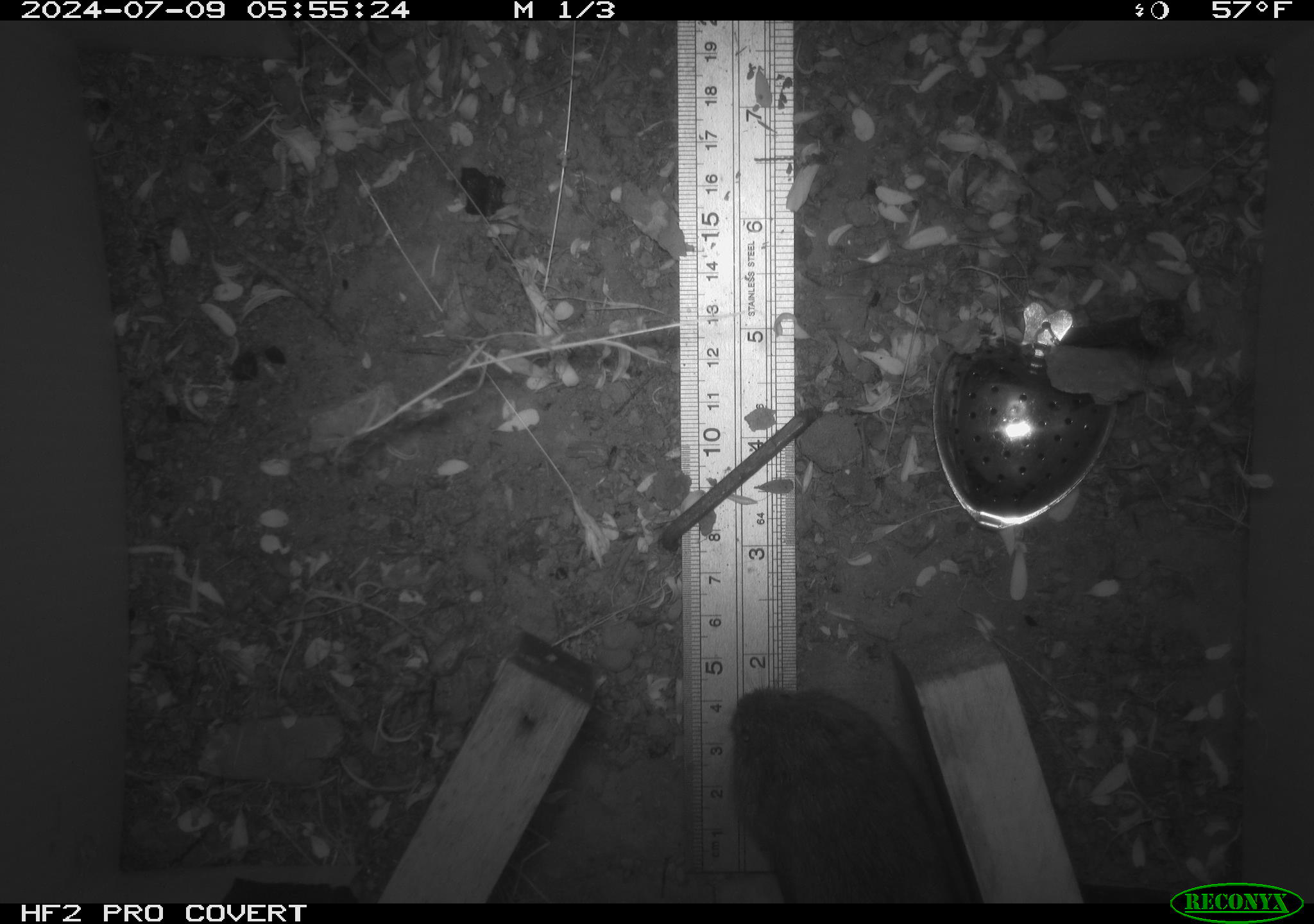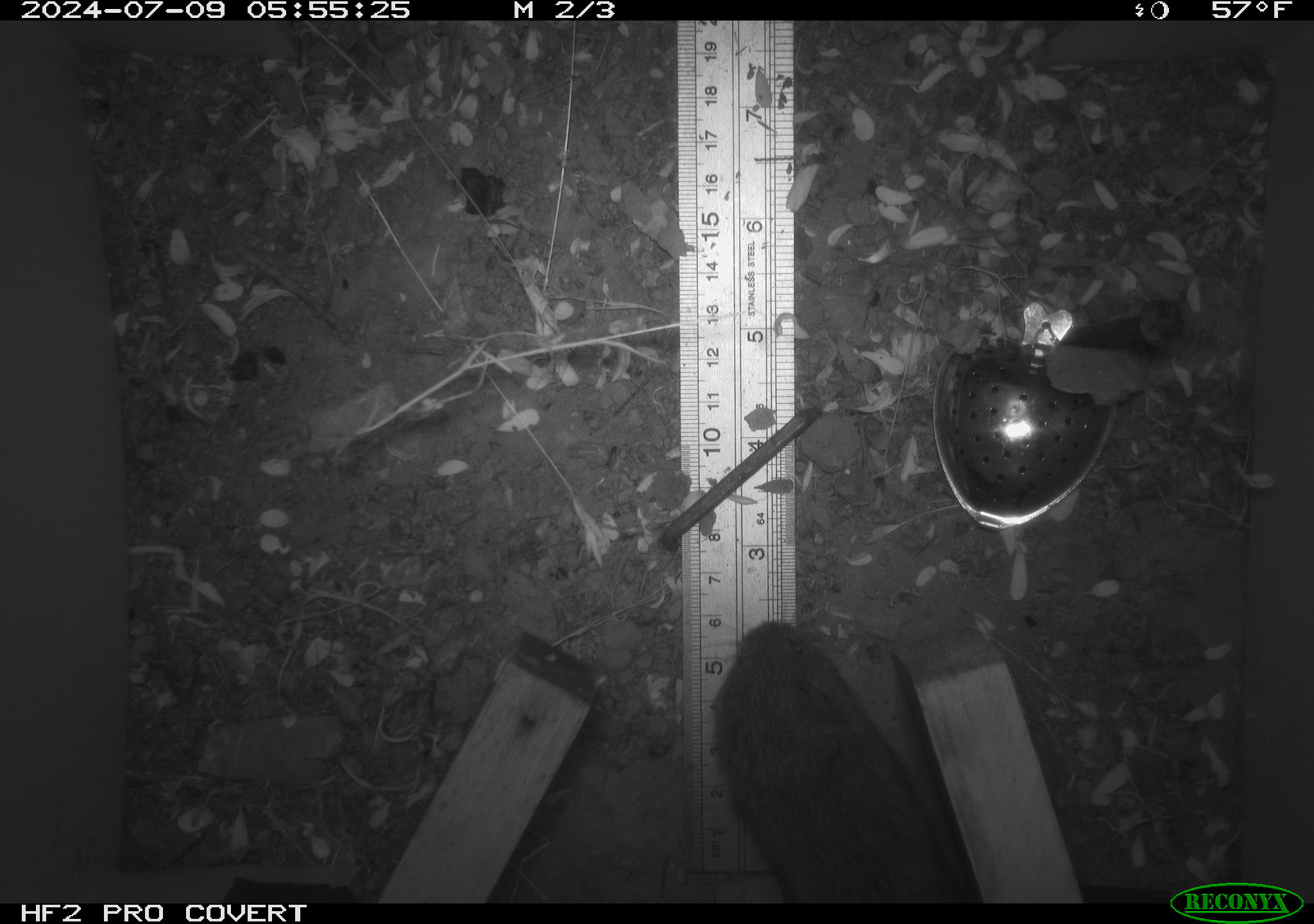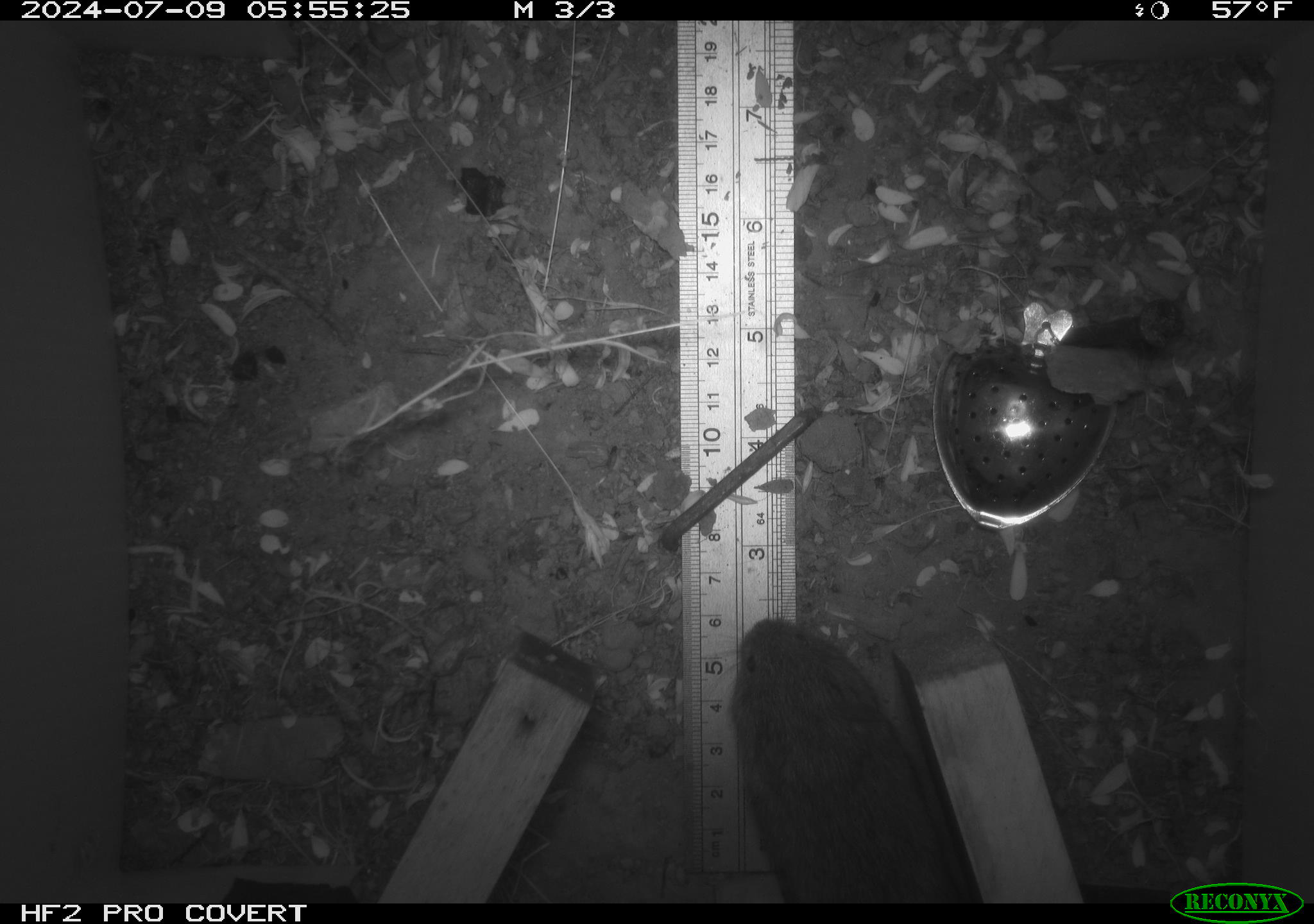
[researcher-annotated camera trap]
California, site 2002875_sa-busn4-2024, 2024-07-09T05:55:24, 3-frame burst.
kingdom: Animalia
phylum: Chordata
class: Mammalia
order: Rodentia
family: Cricetidae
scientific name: Arvicolinae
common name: voles, lemmings, and muskrats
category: arvicolinae subfamily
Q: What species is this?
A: Arvicolinae subfamily (voles, lemmings, and muskrats) (Arvicolinae).